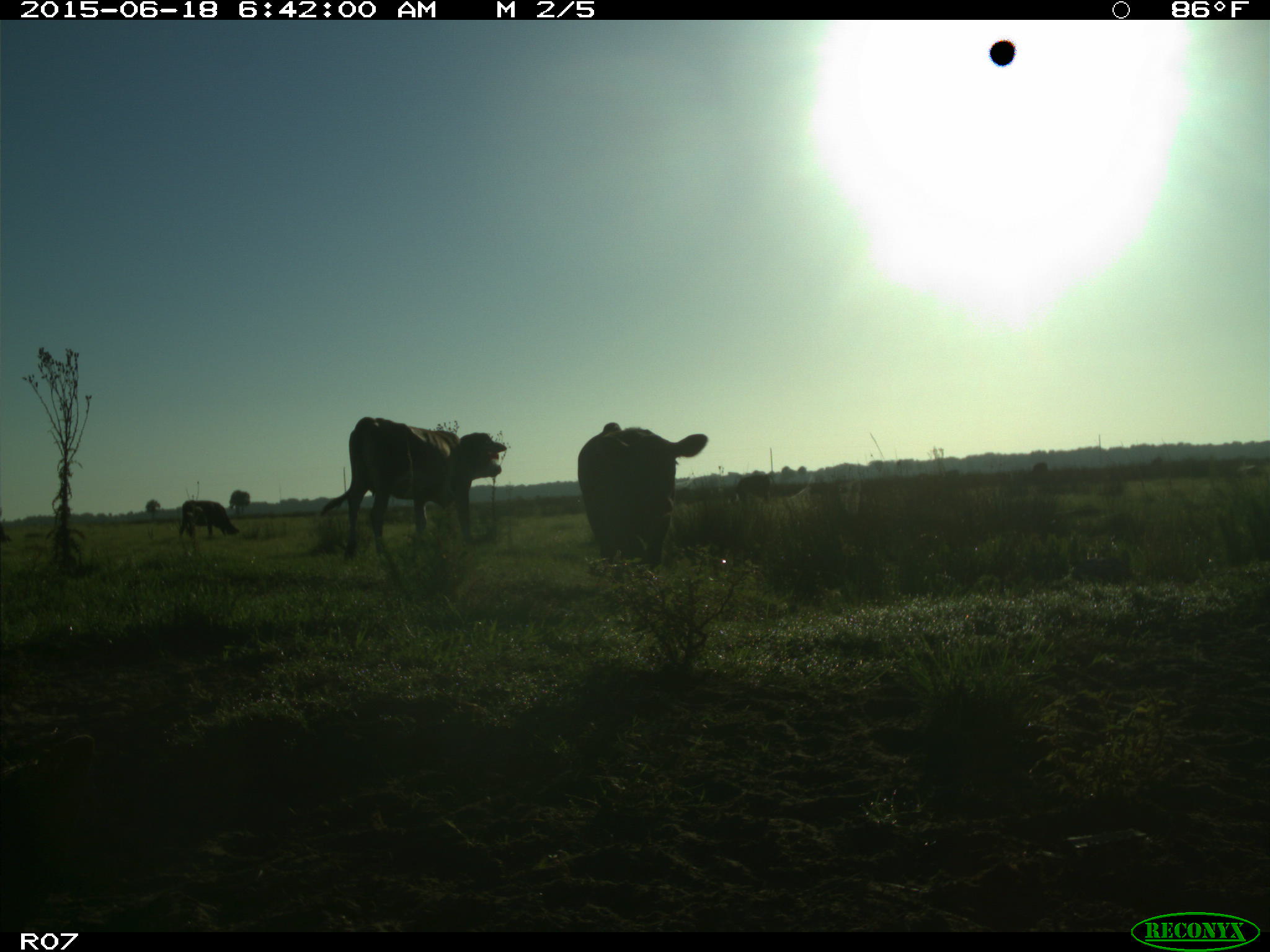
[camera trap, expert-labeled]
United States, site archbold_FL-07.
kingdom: Animalia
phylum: Chordata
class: Mammalia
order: Artiodactyla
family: Bovidae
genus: Bos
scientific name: Bos taurus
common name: domestic cow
Bos taurus (domestic cow).